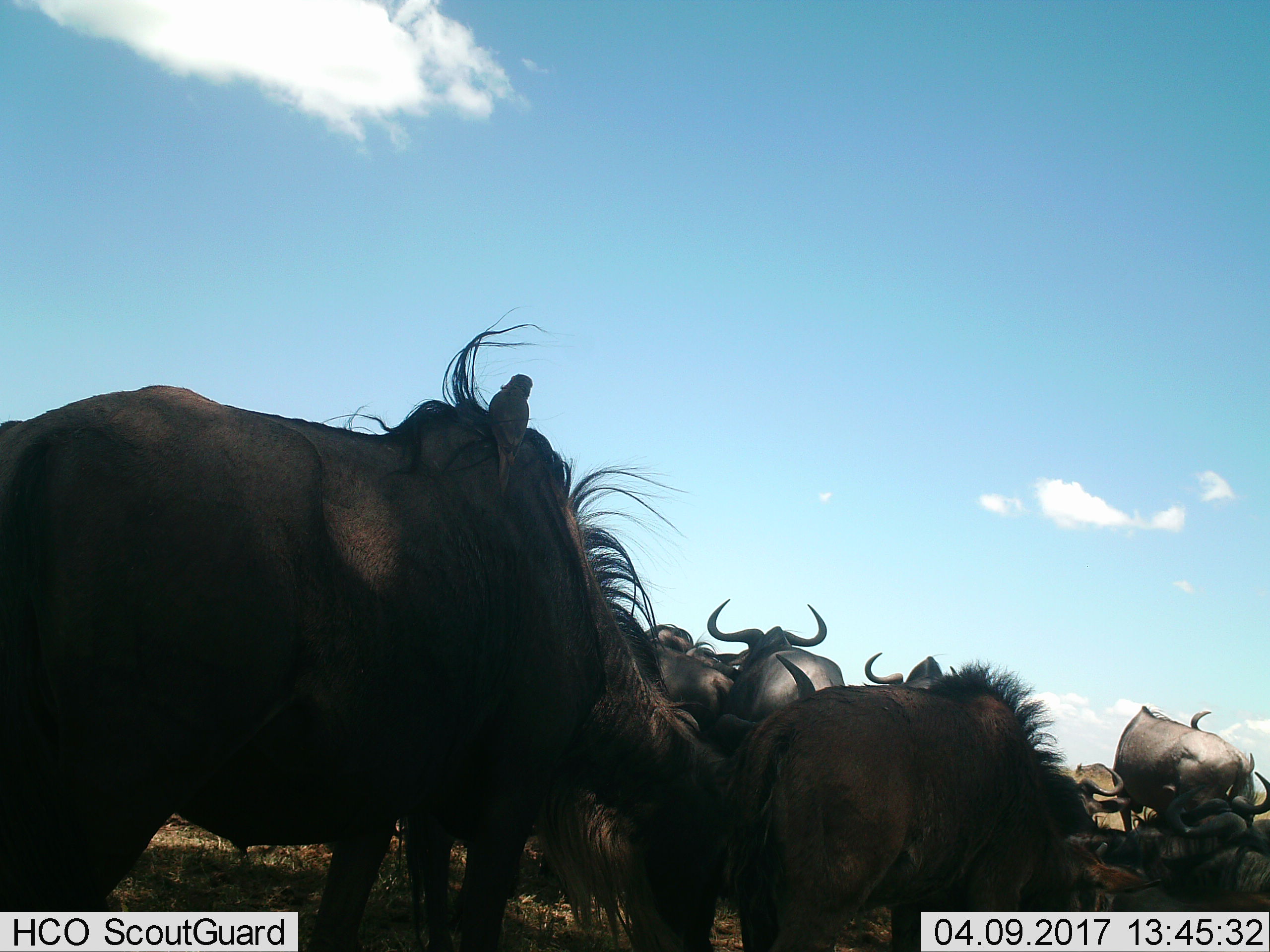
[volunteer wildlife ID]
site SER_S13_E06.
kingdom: Animalia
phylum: Chordata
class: Mammalia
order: Artiodactyla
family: Bovidae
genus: Connochaetes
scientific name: Connochaetes taurinus taurinus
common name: blue wildebeest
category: wildebeestblue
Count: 9.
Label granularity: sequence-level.